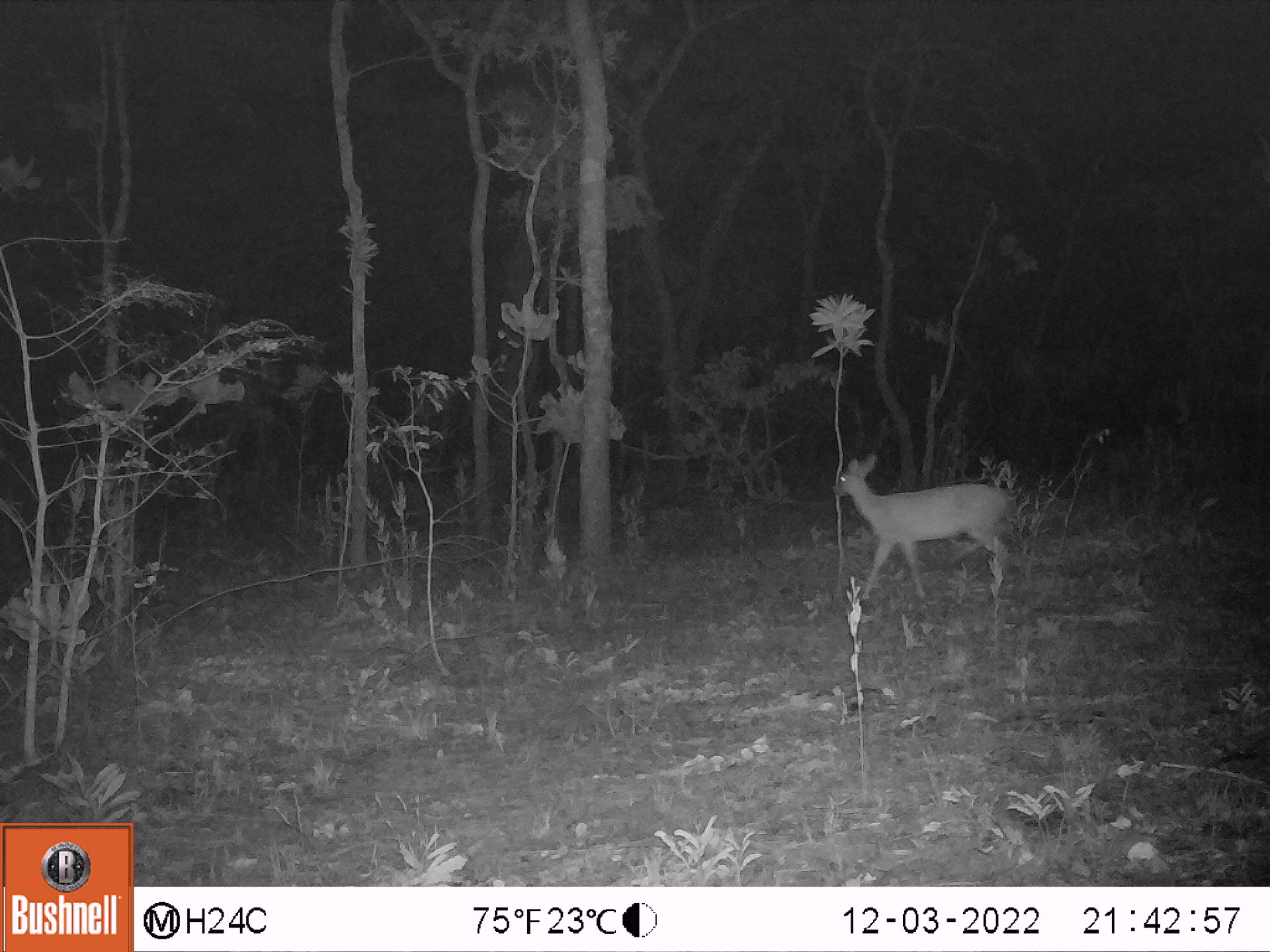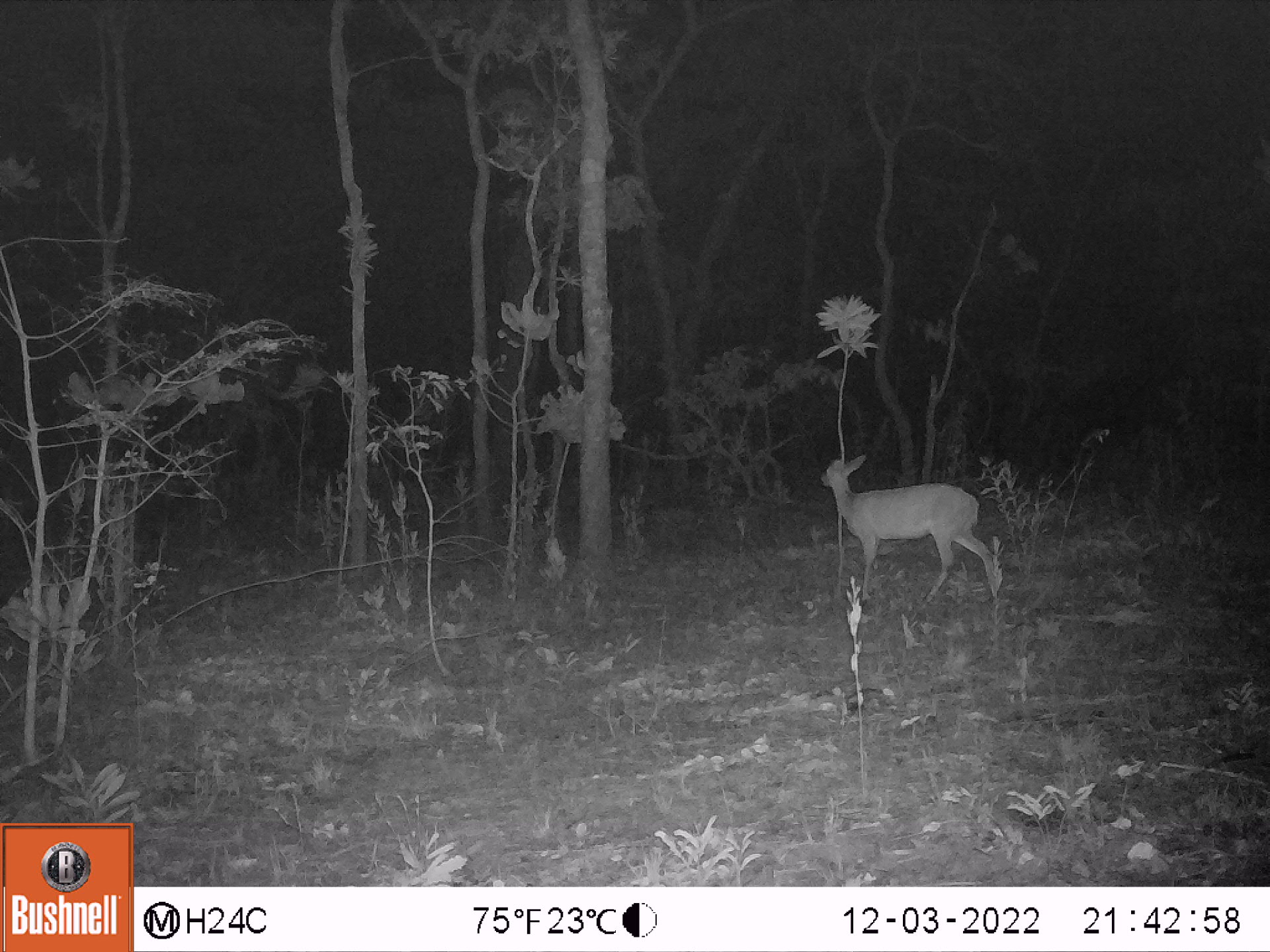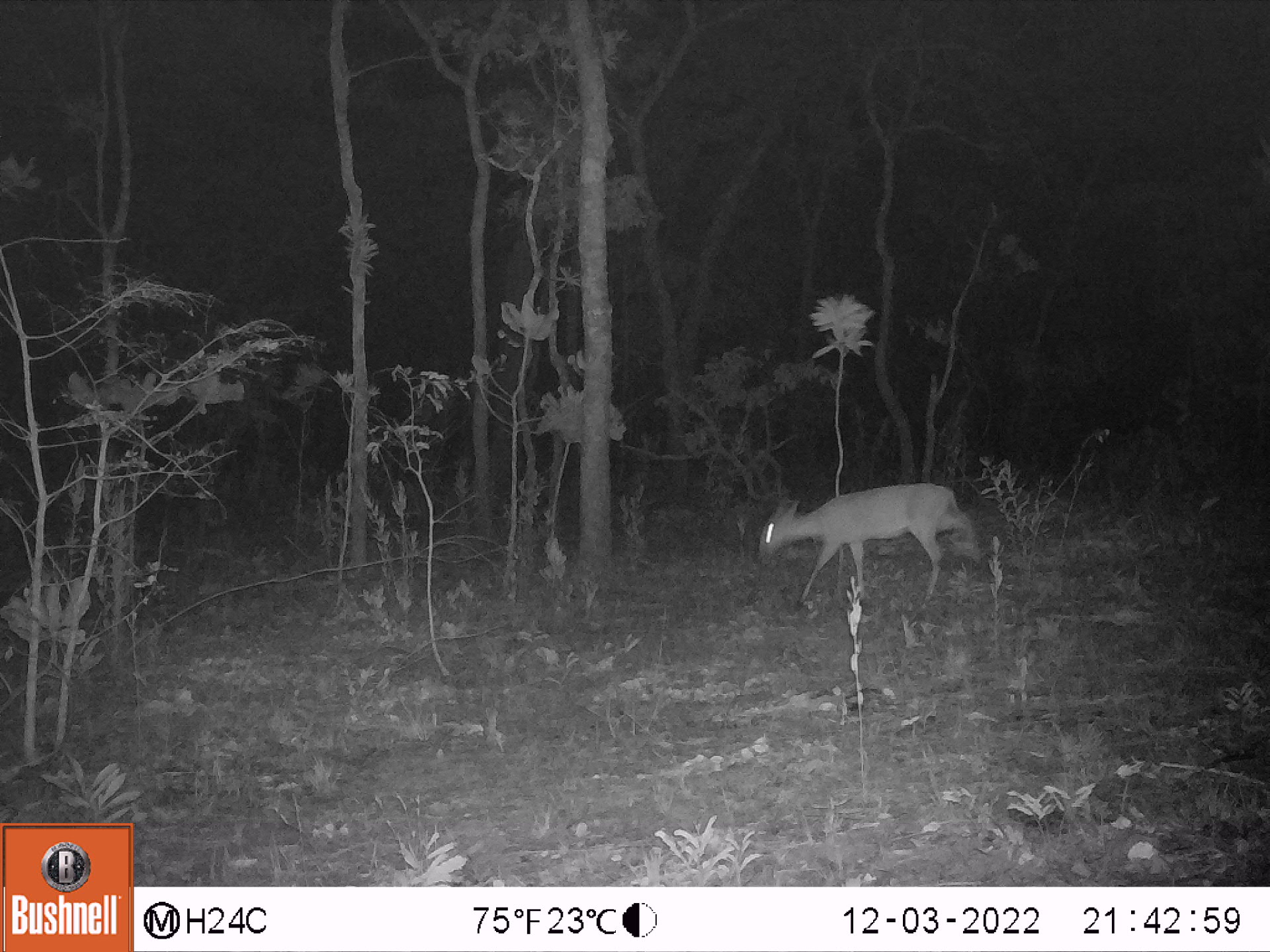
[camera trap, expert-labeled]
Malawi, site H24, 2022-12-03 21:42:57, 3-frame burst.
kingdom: Animalia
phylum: Chordata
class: Mammalia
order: Artiodactyla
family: Bovidae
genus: Sylvicapra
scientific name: Sylvicapra grimmia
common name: common duiker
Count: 1.